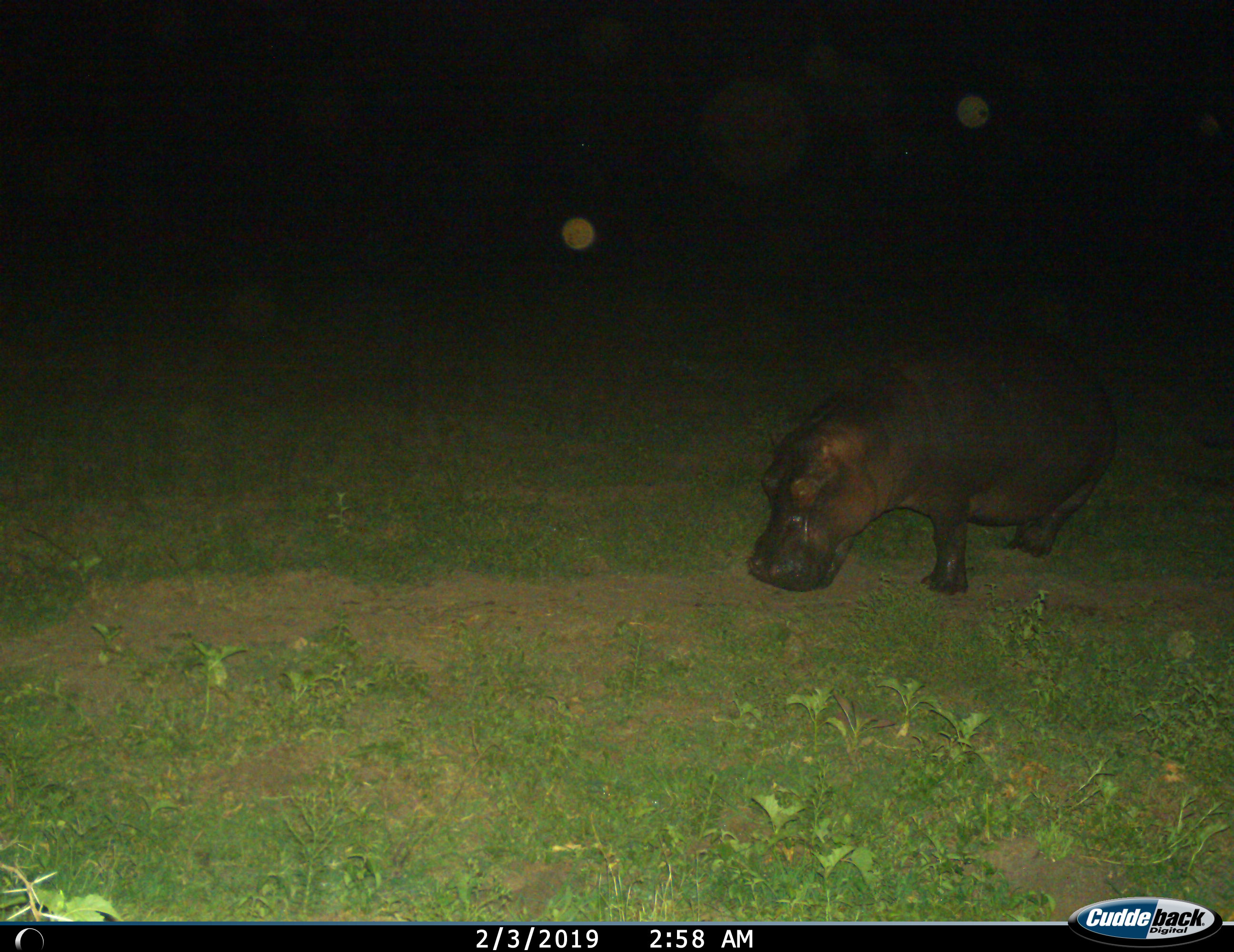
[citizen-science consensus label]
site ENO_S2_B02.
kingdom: Animalia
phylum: Chordata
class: Mammalia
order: Artiodactyla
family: Hippopotamidae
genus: Hippopotamus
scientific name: Hippopotamus amphibius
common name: hippopotamus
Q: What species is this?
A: Hippopotamus (Hippopotamus amphibius).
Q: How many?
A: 1.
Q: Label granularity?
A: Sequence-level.